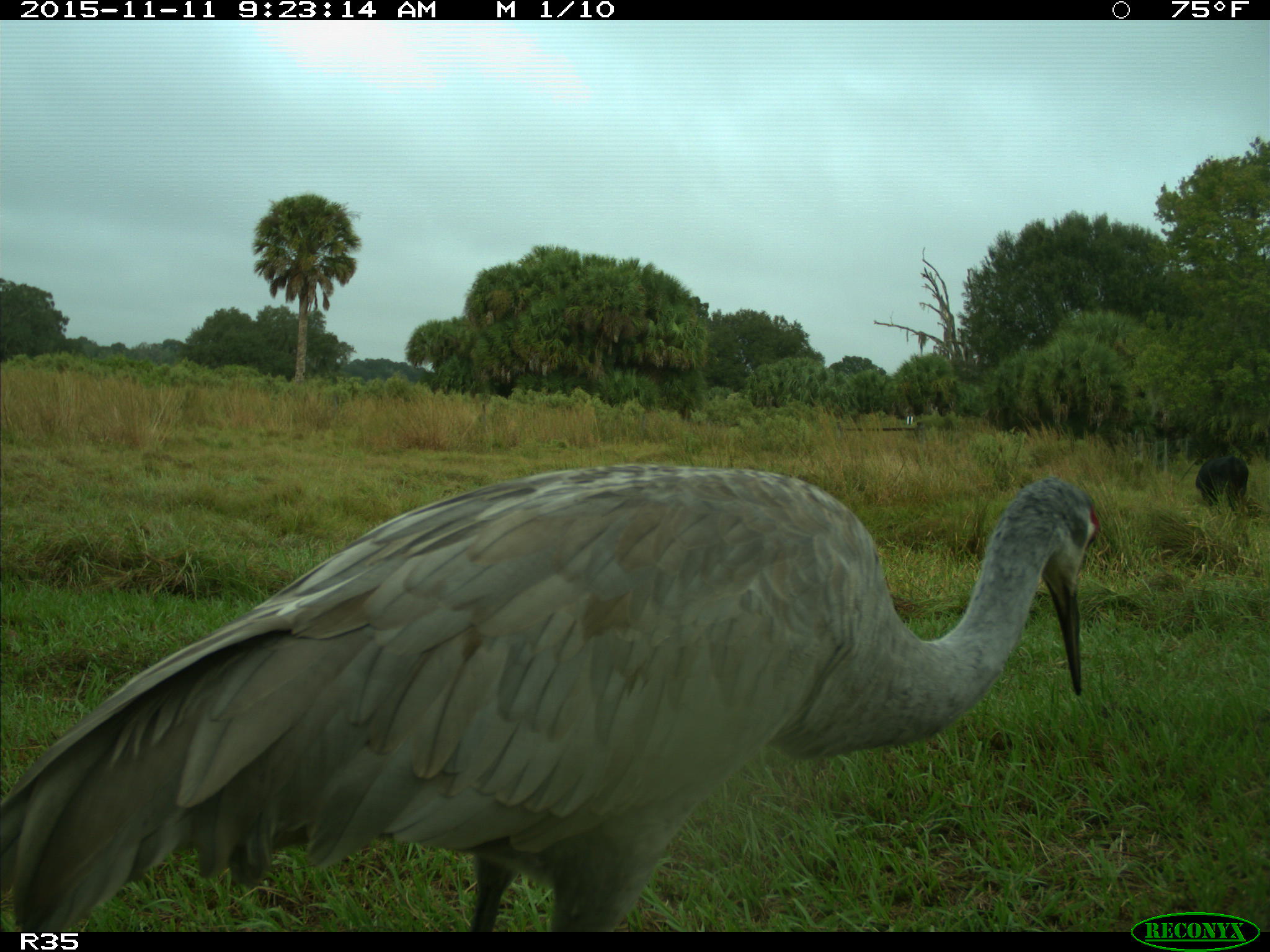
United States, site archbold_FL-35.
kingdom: Animalia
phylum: Chordata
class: Aves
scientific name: Aves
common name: birds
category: unidentified bird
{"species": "unidentified bird (birds) (Aves)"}